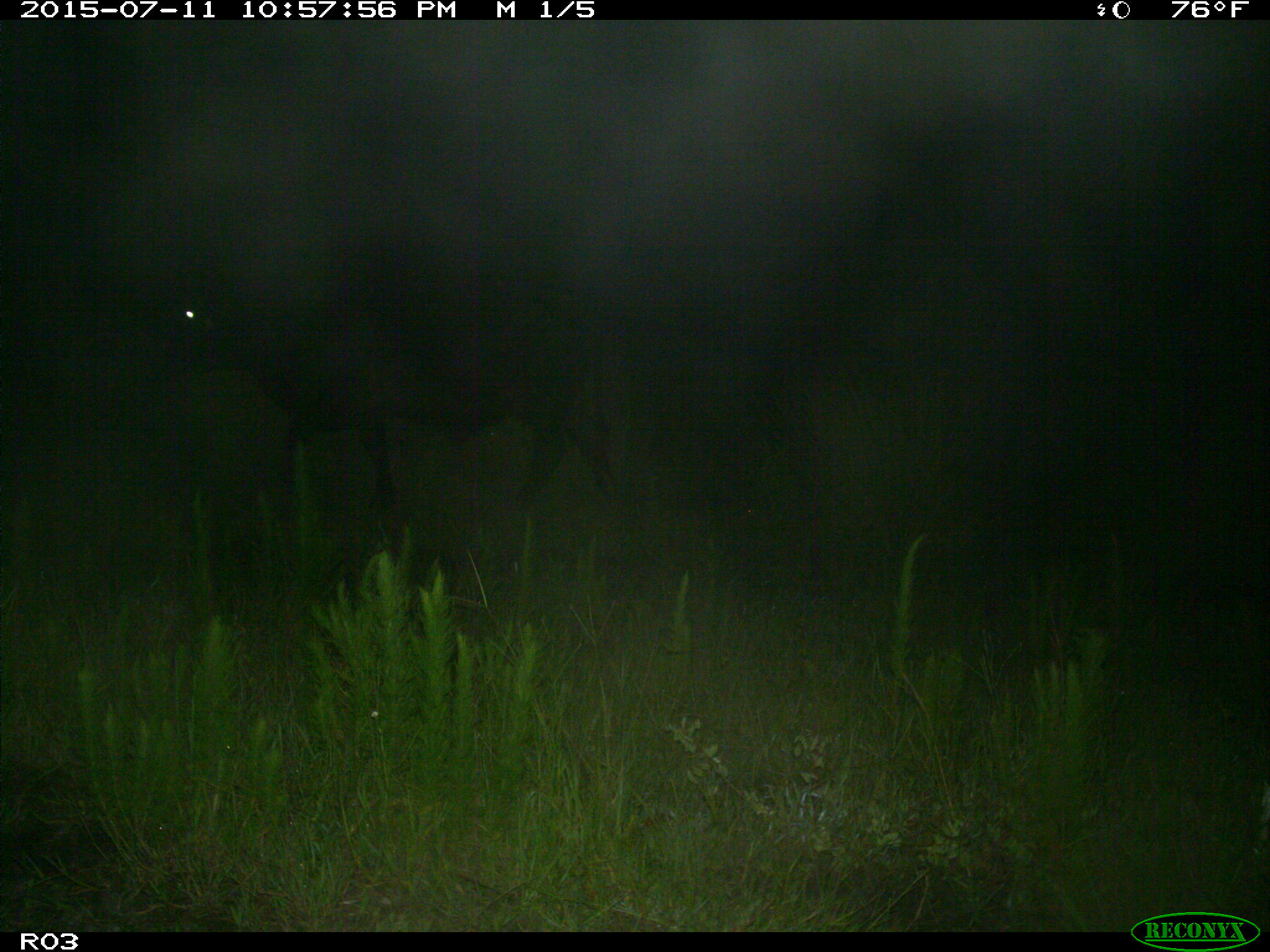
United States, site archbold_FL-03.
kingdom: Animalia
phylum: Chordata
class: Mammalia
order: Artiodactyla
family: Bovidae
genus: Bos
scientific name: Bos taurus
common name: domestic cow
Bos taurus (domestic cow).